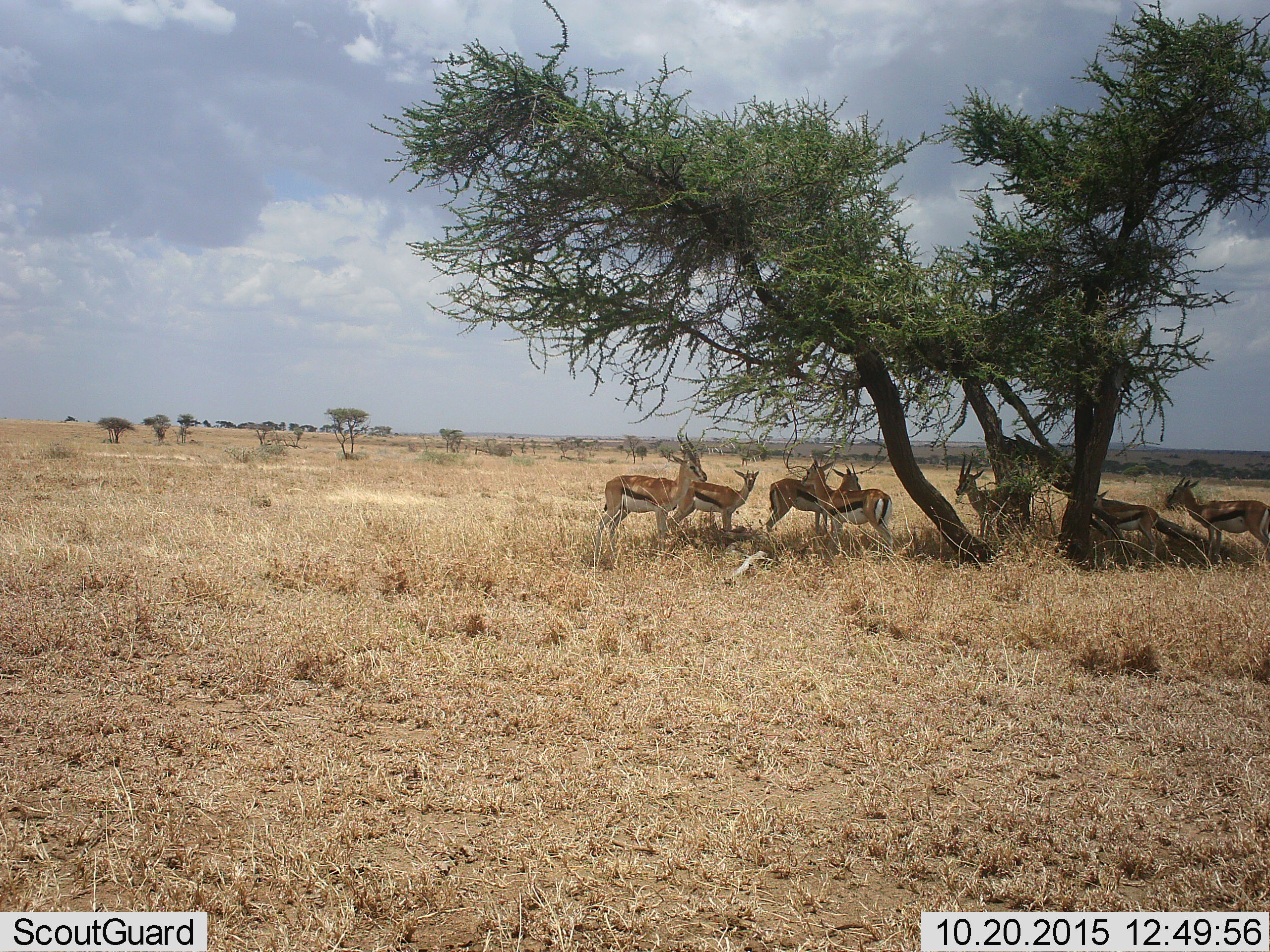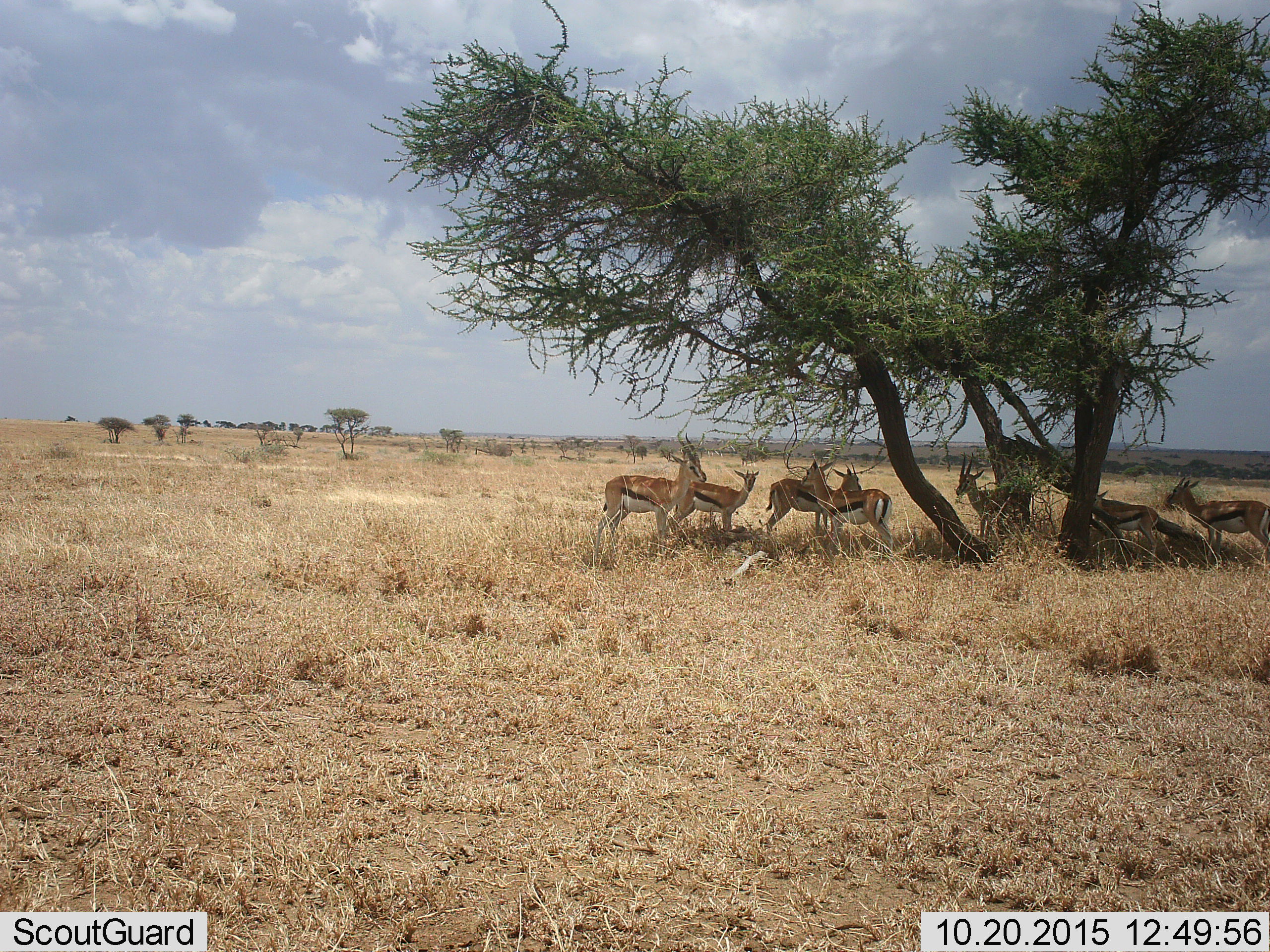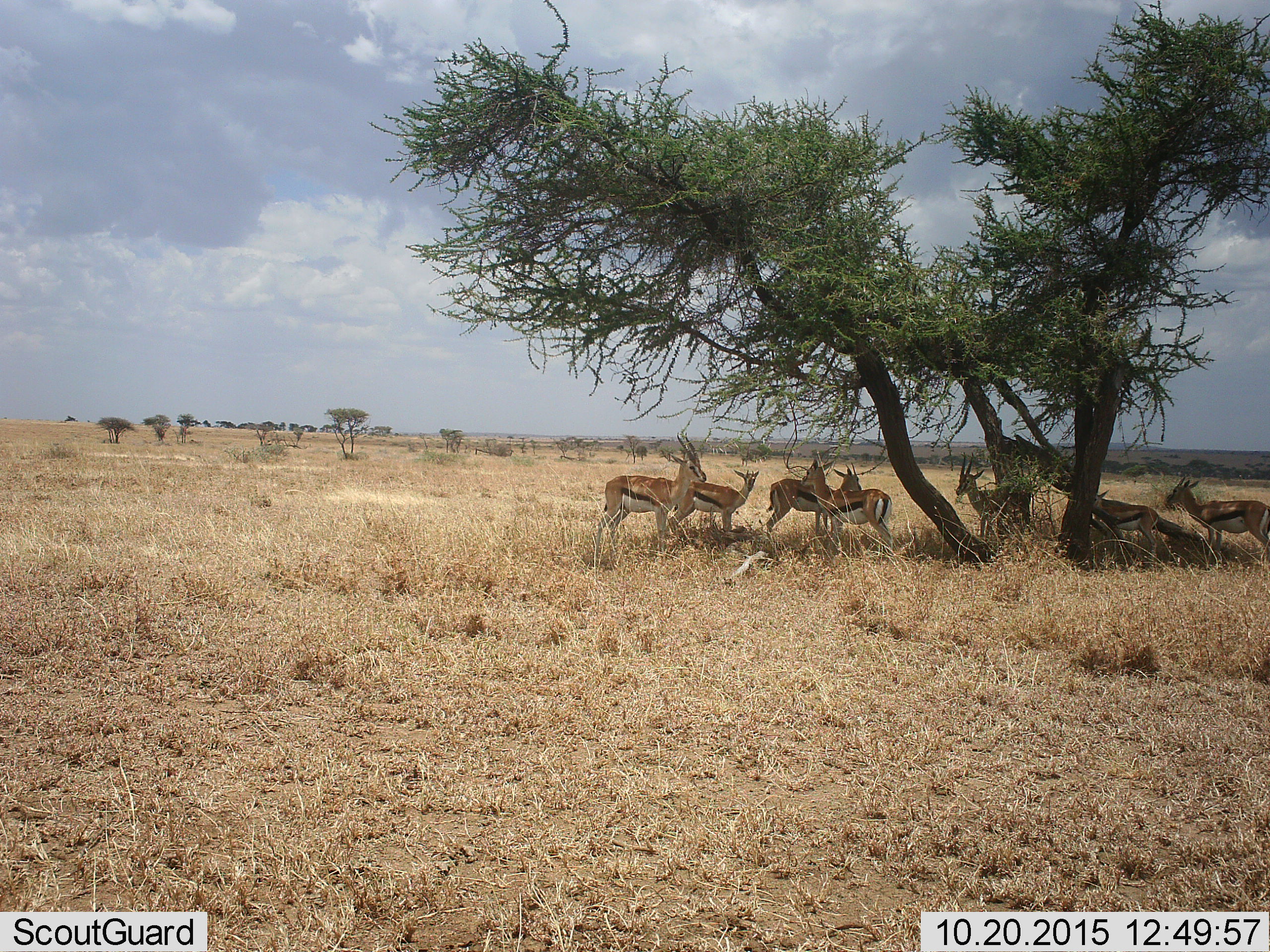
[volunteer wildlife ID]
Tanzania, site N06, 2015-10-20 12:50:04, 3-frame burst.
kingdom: Animalia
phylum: Chordata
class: Mammalia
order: Artiodactyla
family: Bovidae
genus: Eudorcas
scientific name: Eudorcas thomsonii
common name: thomson's gazelle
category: gazellethomsons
Gazellethomsons (thomson's gazelle) (Eudorcas thomsonii), count 7. Behavior (volunteer vote fractions): standing 100%, resting 14%, moving 0%, interacting 29%. Young present (vote fraction): 0%. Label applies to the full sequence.